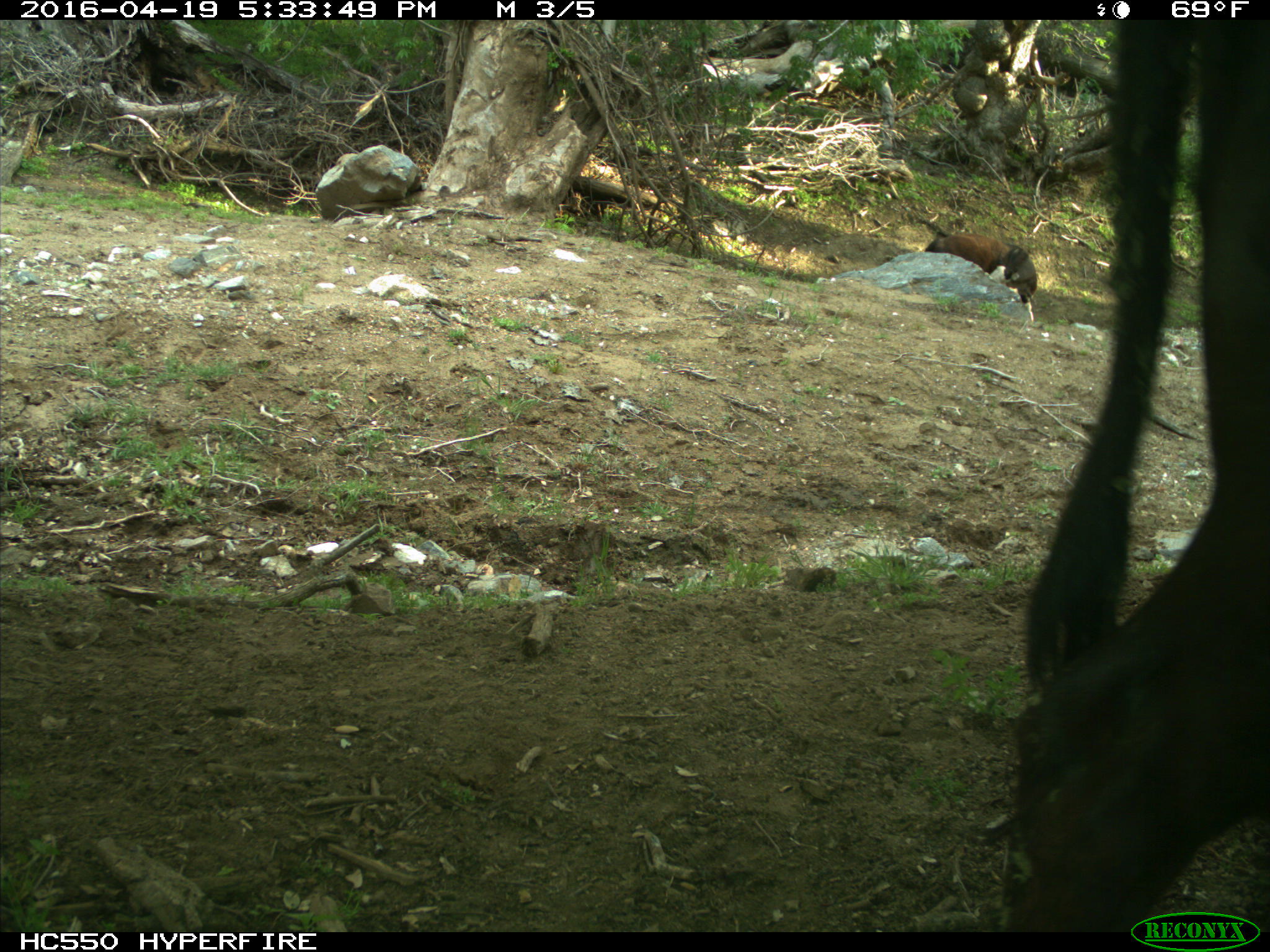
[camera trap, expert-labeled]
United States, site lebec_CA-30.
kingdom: Animalia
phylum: Chordata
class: Mammalia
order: Artiodactyla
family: Bovidae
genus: Bos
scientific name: Bos taurus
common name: domestic cow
Bos taurus (domestic cow).